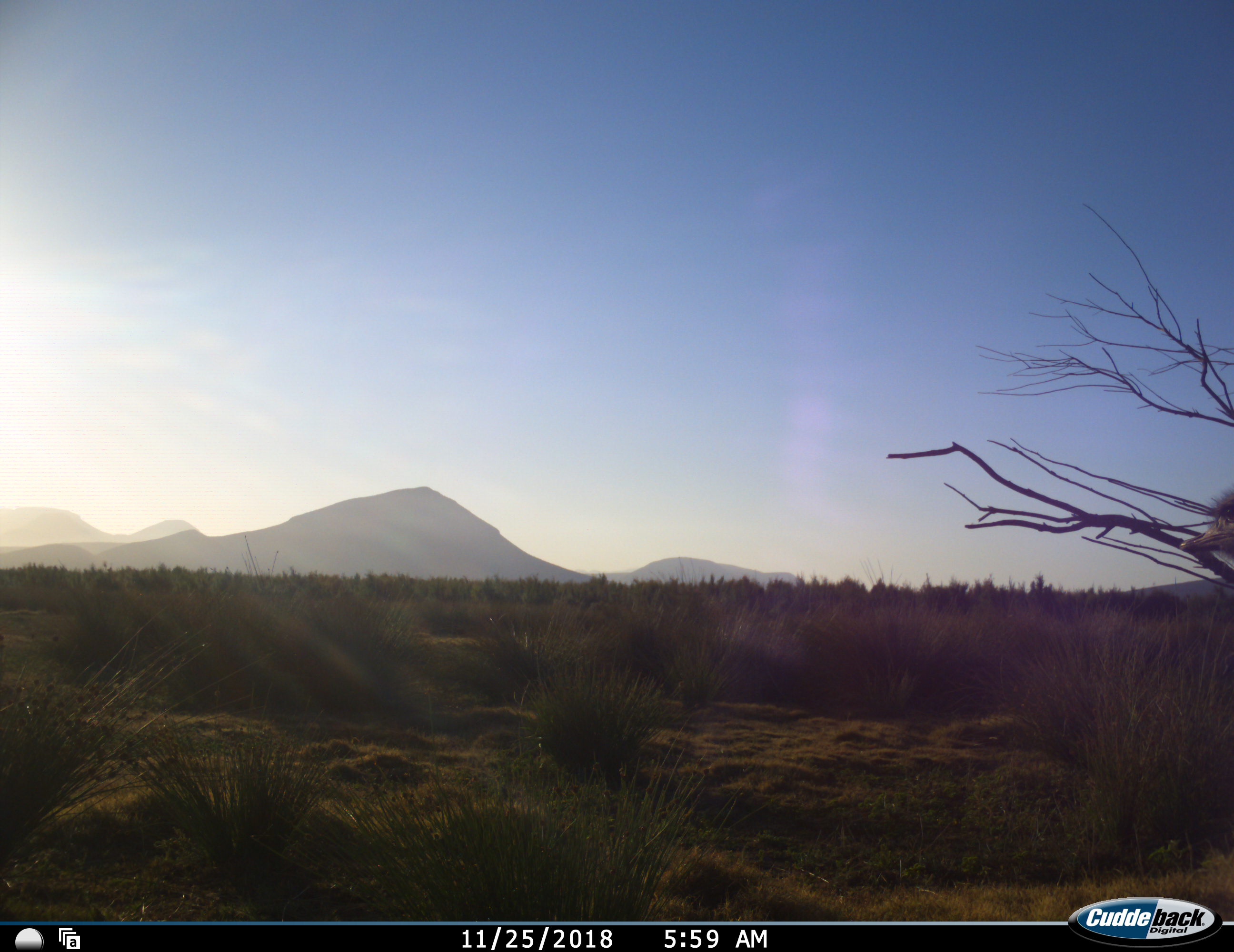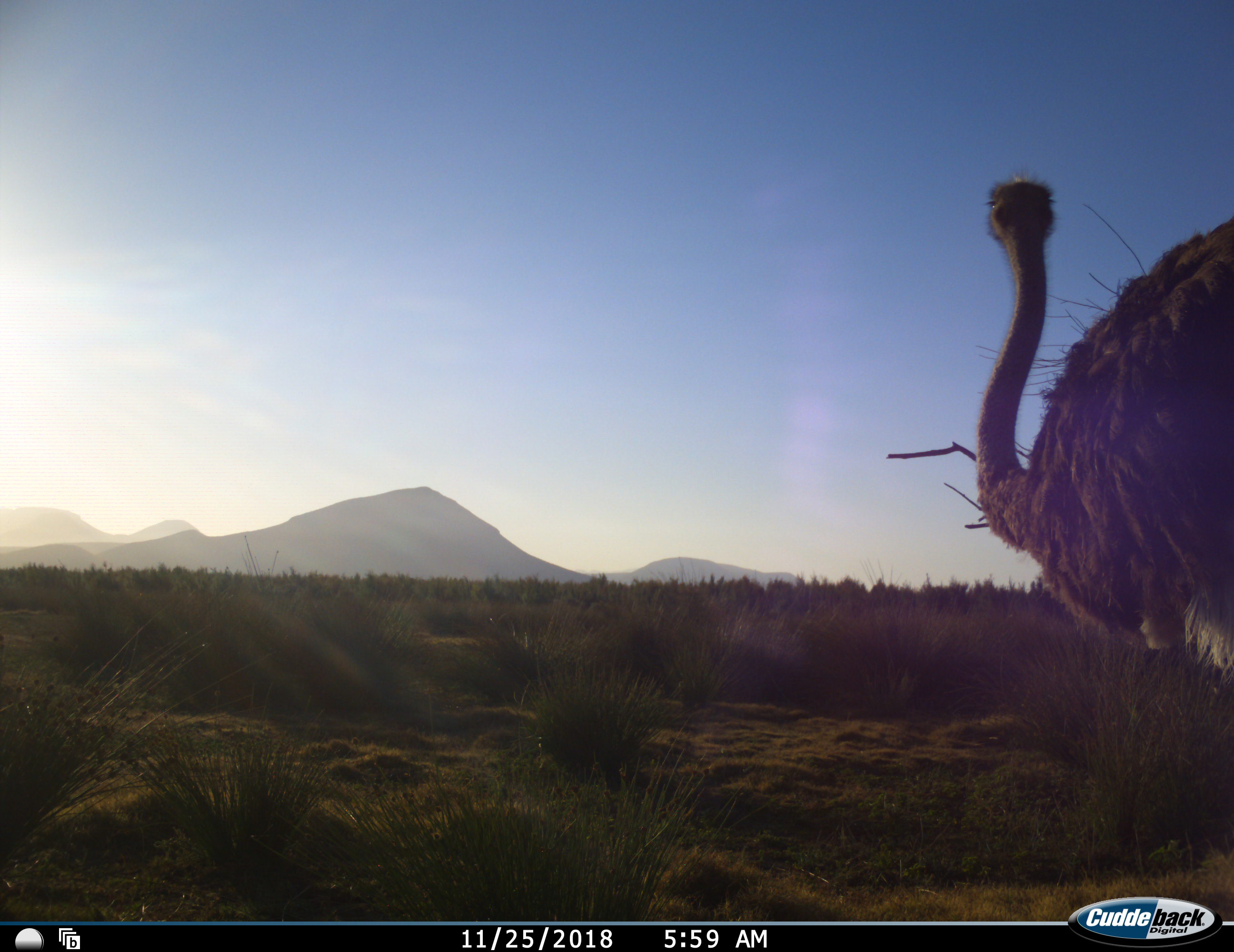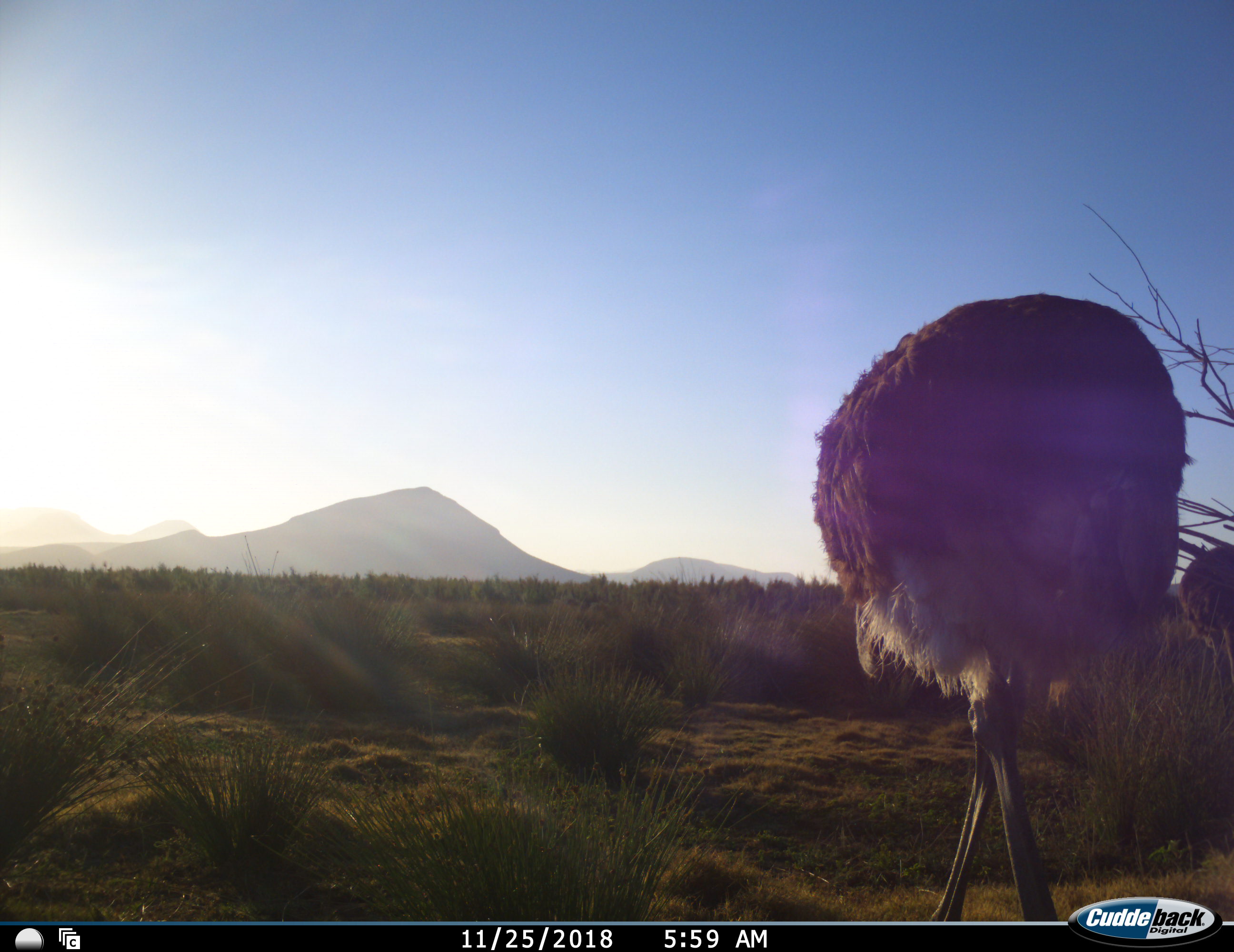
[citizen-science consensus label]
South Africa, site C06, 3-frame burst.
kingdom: Animalia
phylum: Chordata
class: Aves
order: Struthioniformes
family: Struthionidae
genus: Struthio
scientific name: Struthio camelus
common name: ostrich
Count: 1.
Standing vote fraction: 10%.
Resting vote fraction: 0%.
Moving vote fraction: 100%.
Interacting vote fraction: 0%.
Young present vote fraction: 0%.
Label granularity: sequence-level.